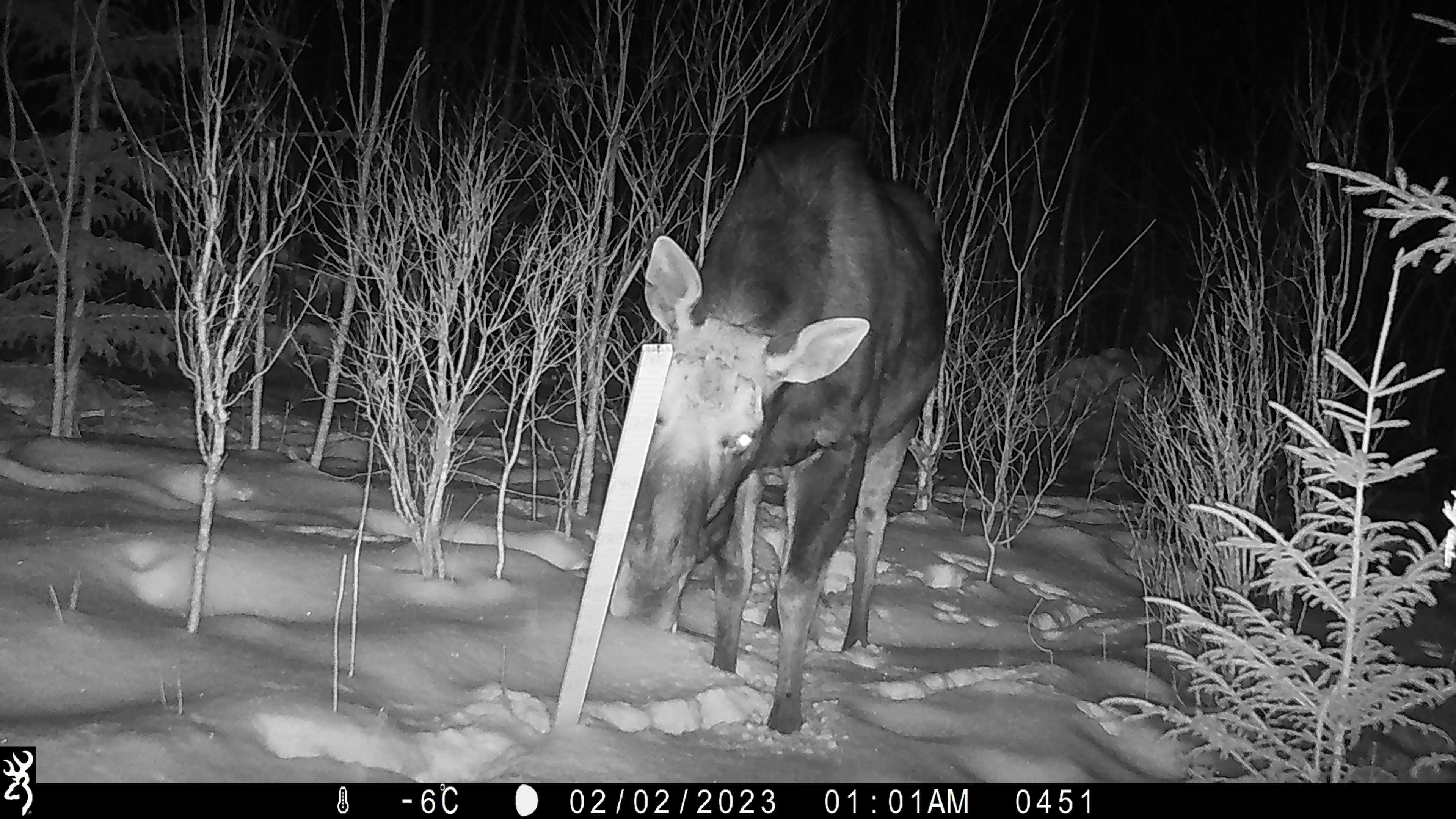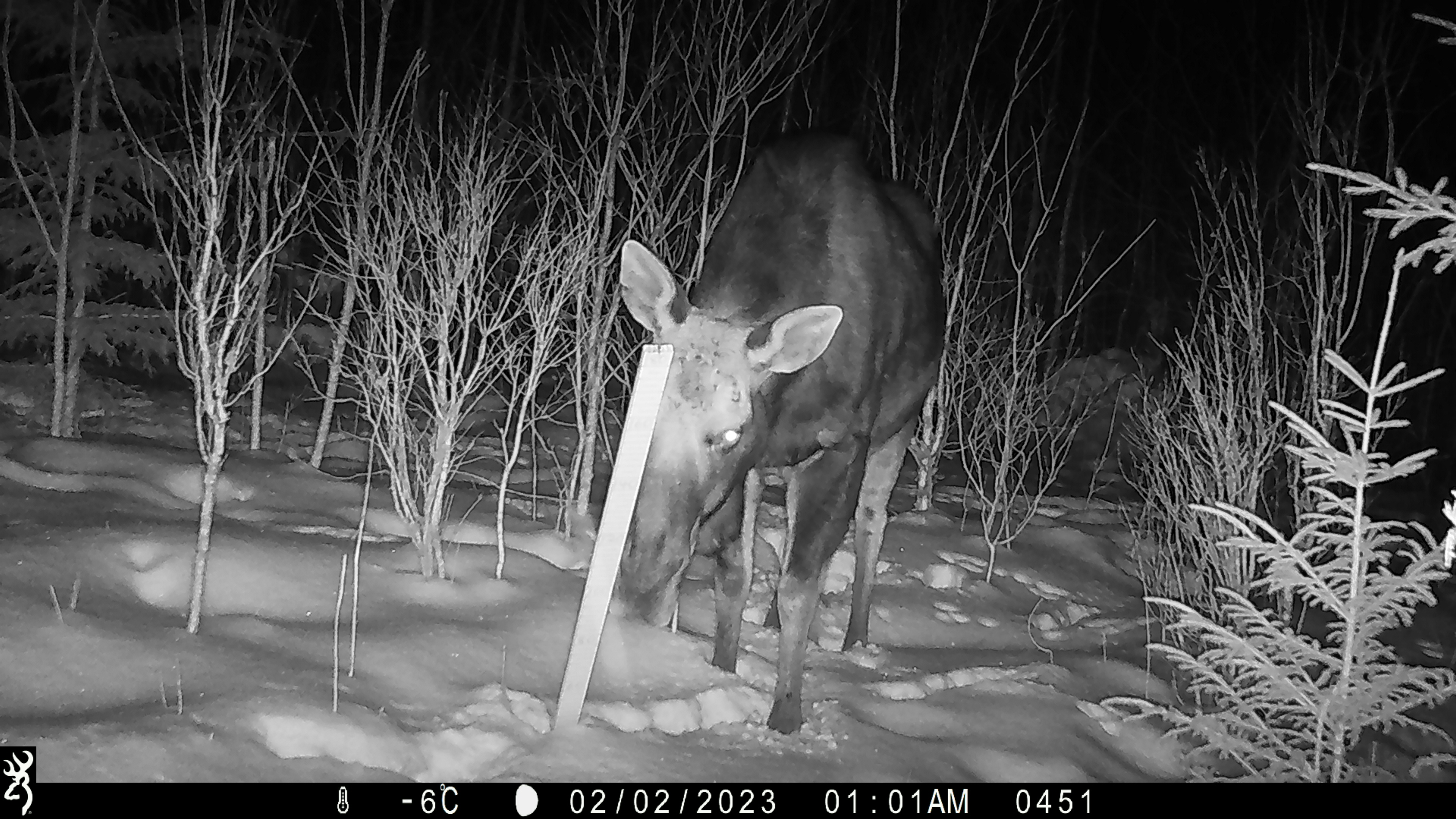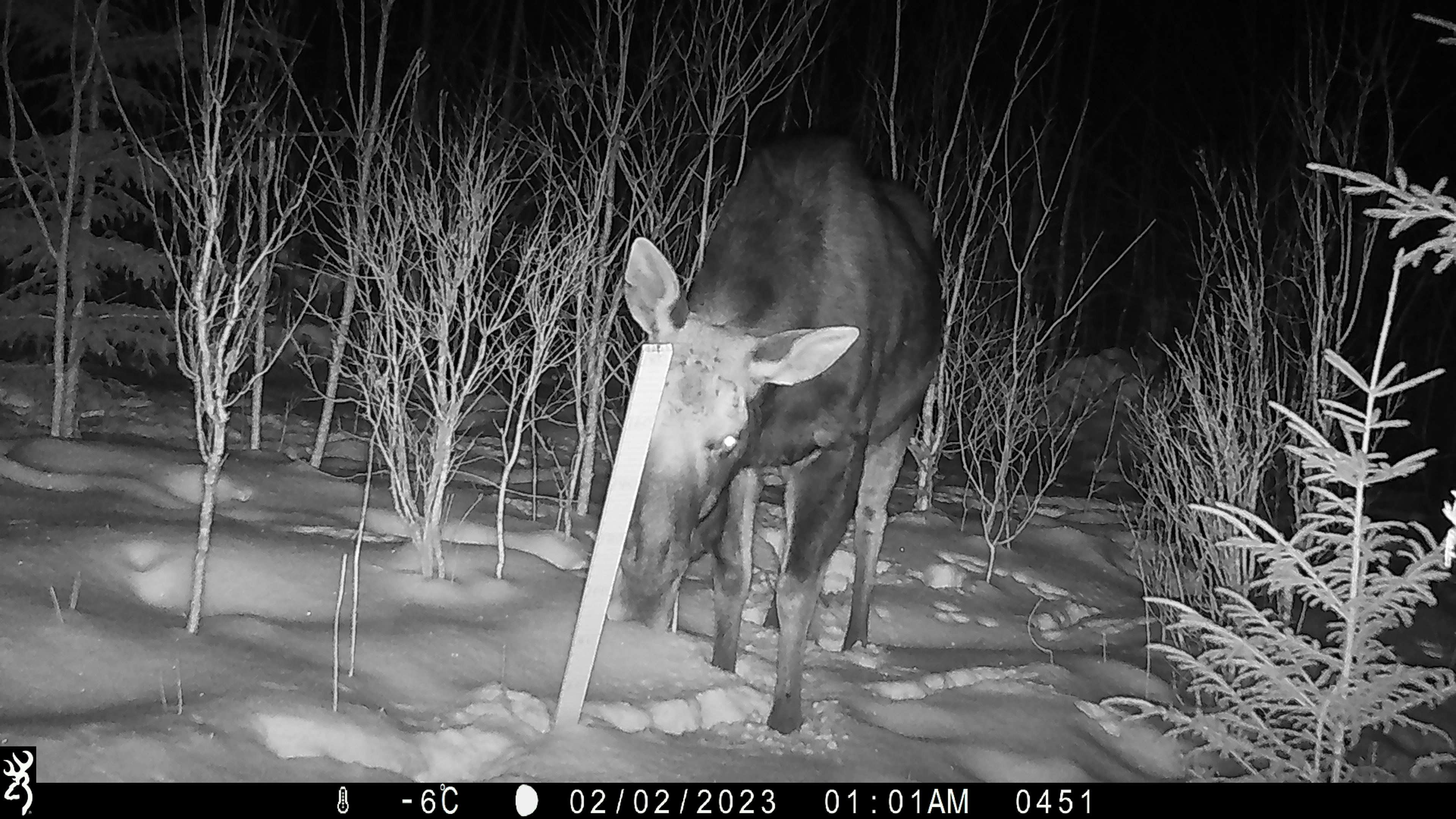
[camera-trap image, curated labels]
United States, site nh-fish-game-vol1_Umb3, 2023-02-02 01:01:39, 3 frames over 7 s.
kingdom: Animalia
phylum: Chordata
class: Mammalia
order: Artiodactyla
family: Cervidae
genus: Alces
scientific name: Alces alces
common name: moose